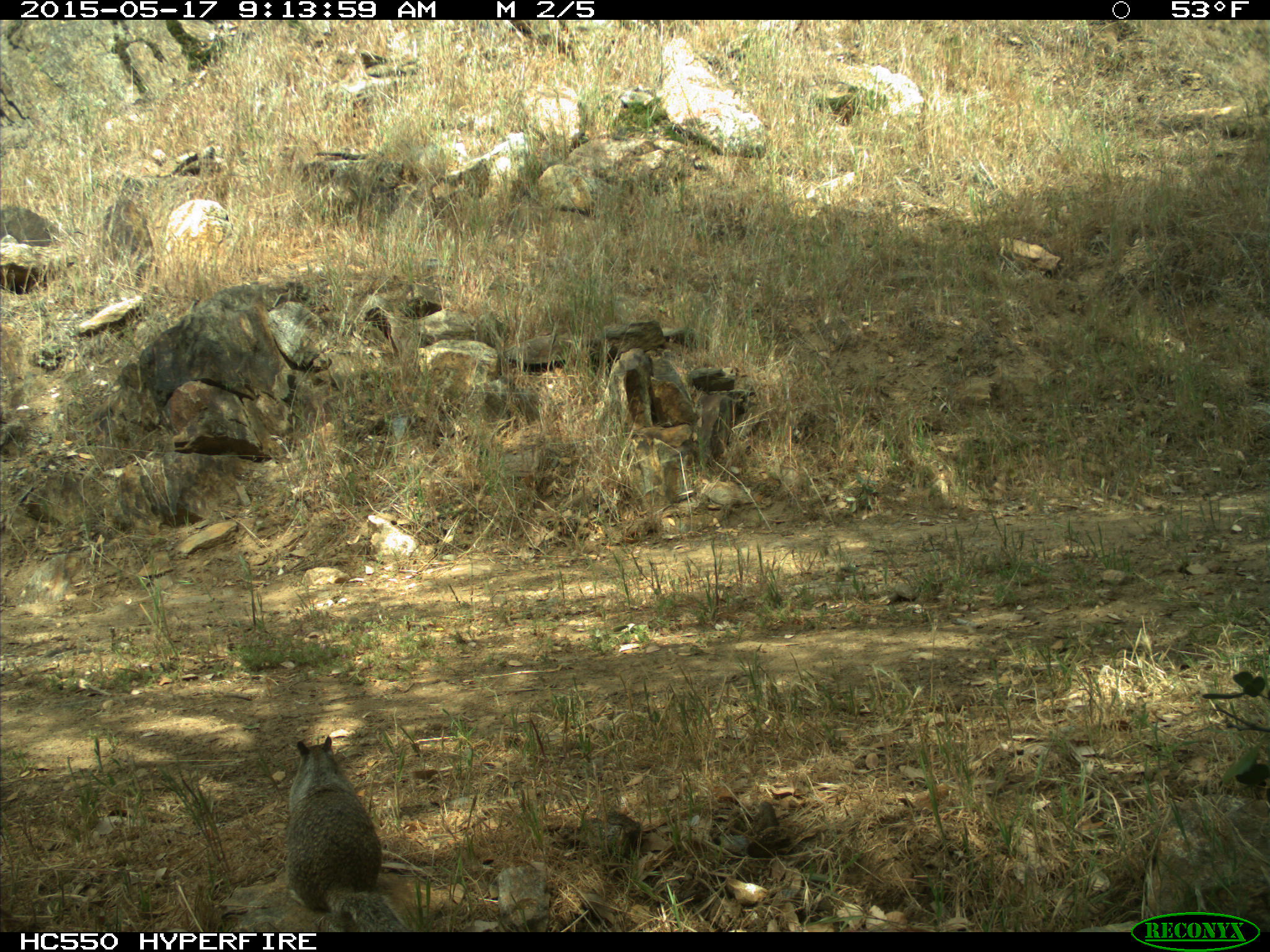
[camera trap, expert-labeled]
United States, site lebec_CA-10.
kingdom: Animalia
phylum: Chordata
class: Mammalia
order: Rodentia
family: Sciuridae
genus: Otospermophilus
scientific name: Otospermophilus beecheyi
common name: california ground squirrel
Otospermophilus beecheyi (california ground squirrel).